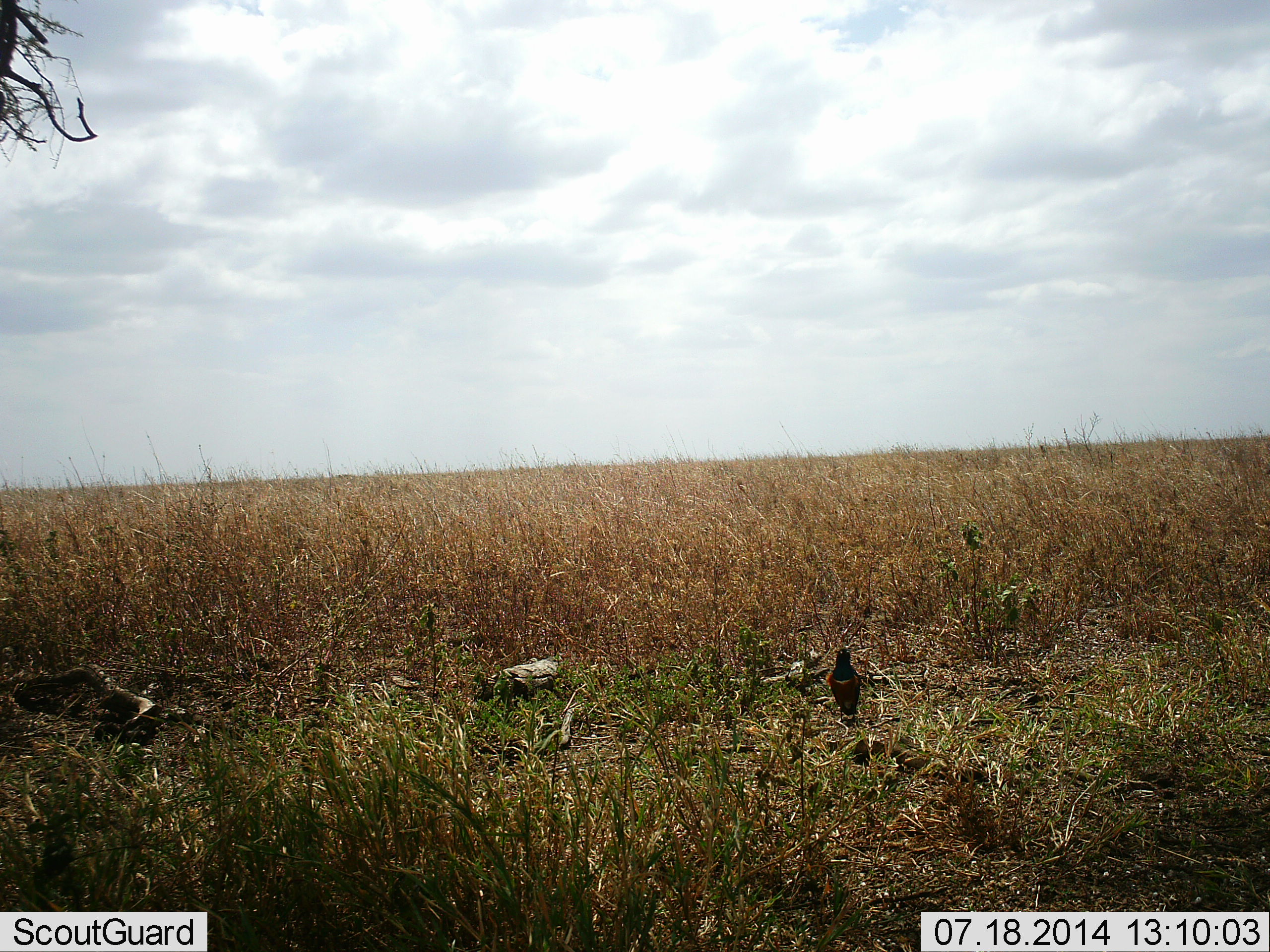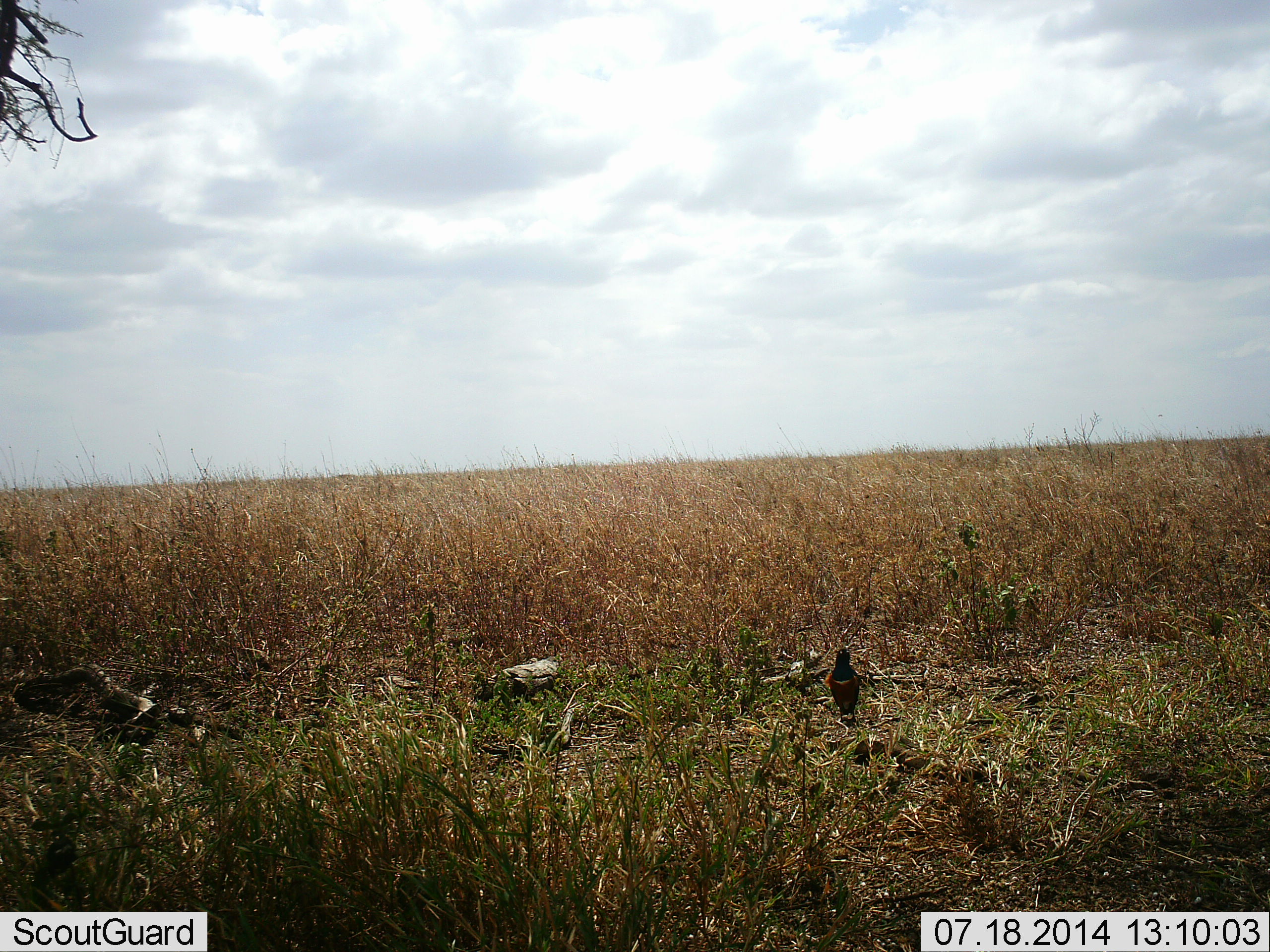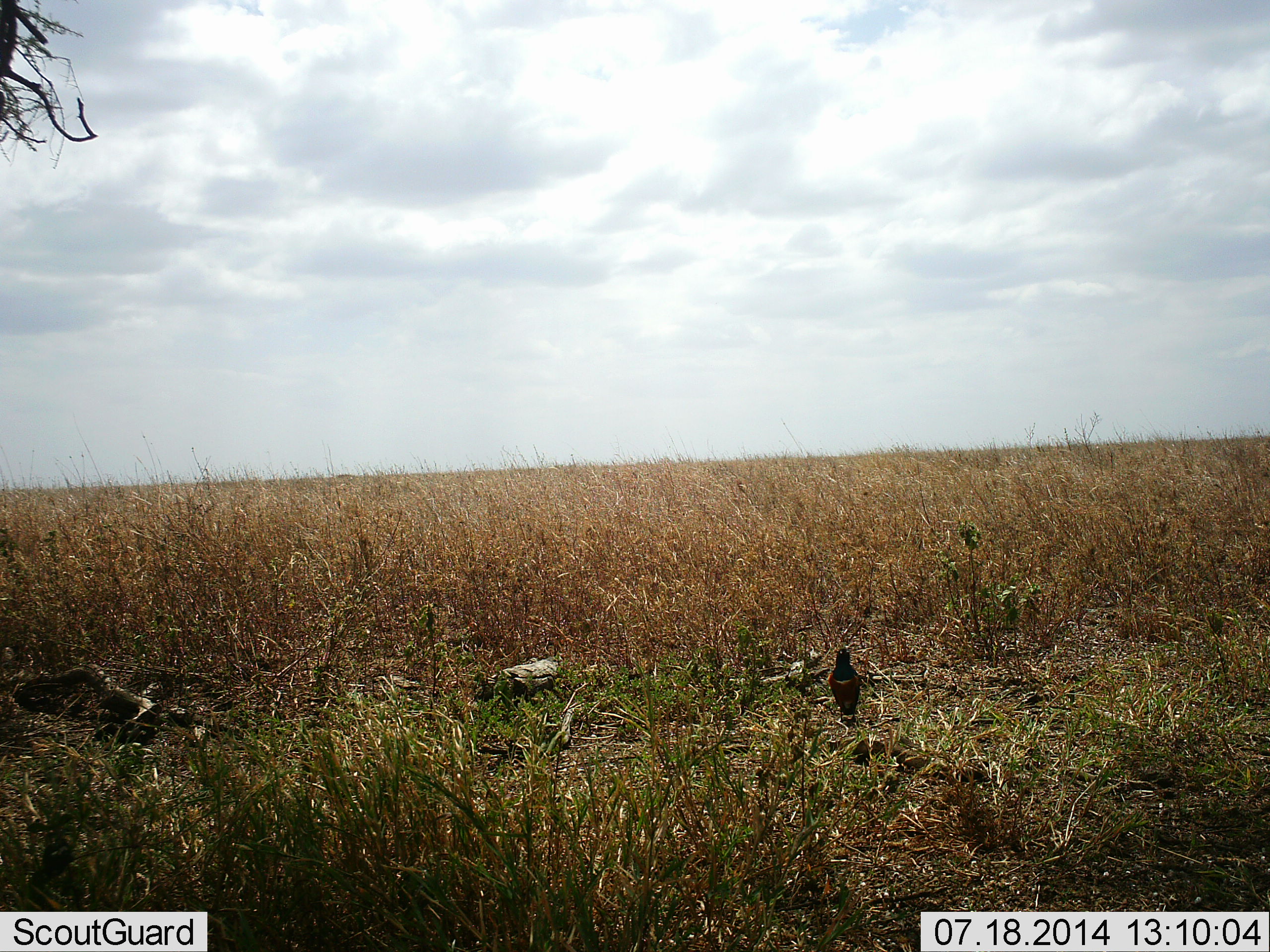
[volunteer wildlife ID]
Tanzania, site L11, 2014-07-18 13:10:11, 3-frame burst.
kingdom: Animalia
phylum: Chordata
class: Aves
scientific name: Aves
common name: bird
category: otherbird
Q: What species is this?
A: Otherbird (bird) (Aves).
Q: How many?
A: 1.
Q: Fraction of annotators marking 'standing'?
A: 100%.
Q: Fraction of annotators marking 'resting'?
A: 0%.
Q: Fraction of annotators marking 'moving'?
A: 0%.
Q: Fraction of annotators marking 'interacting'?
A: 0%.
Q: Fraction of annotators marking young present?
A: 0%.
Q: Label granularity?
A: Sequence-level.